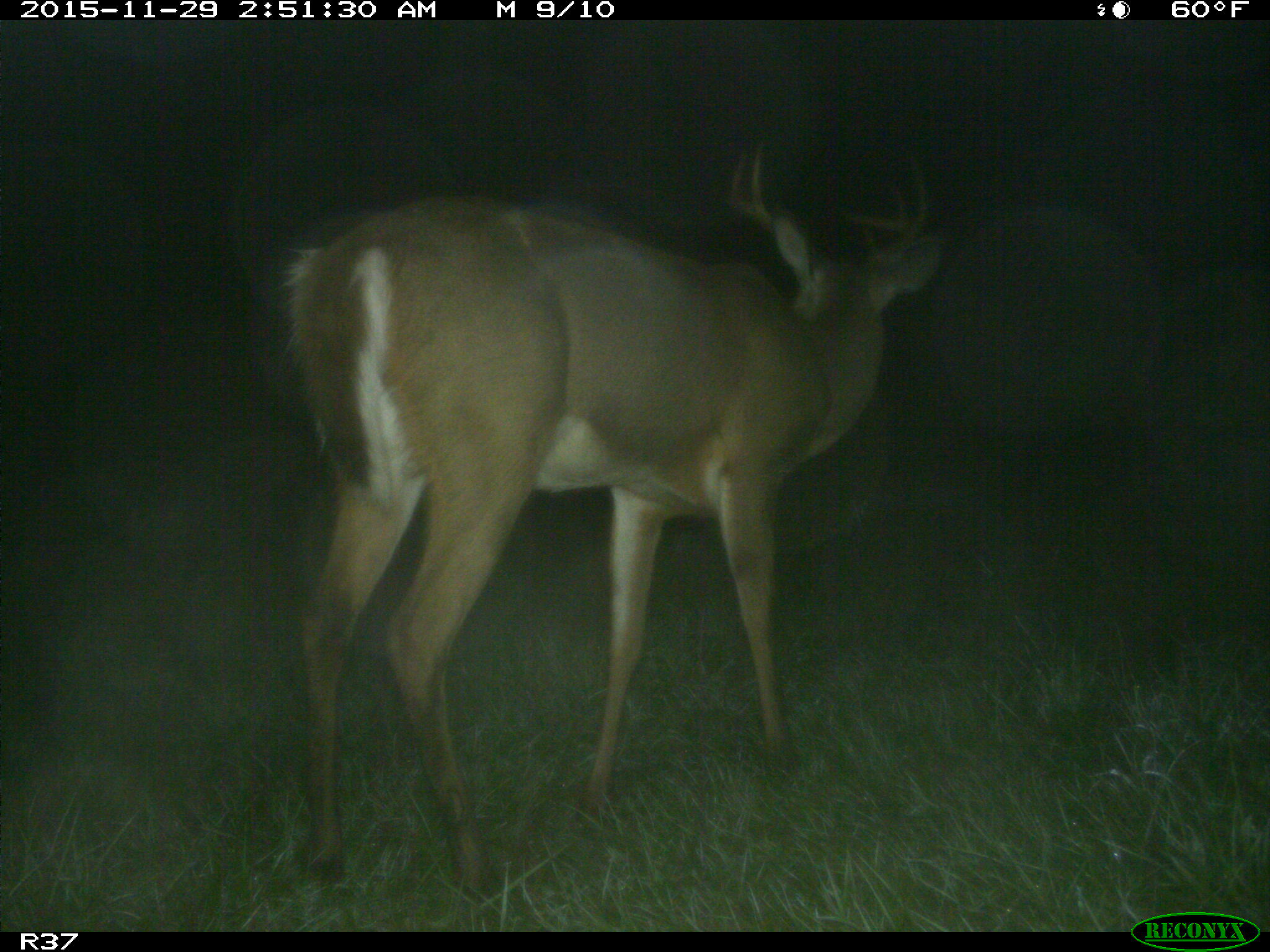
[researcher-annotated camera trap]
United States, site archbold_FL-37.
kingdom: Animalia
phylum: Chordata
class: Mammalia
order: Artiodactyla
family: Cervidae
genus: Odocoileus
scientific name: Odocoileus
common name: deer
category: unidentified deer